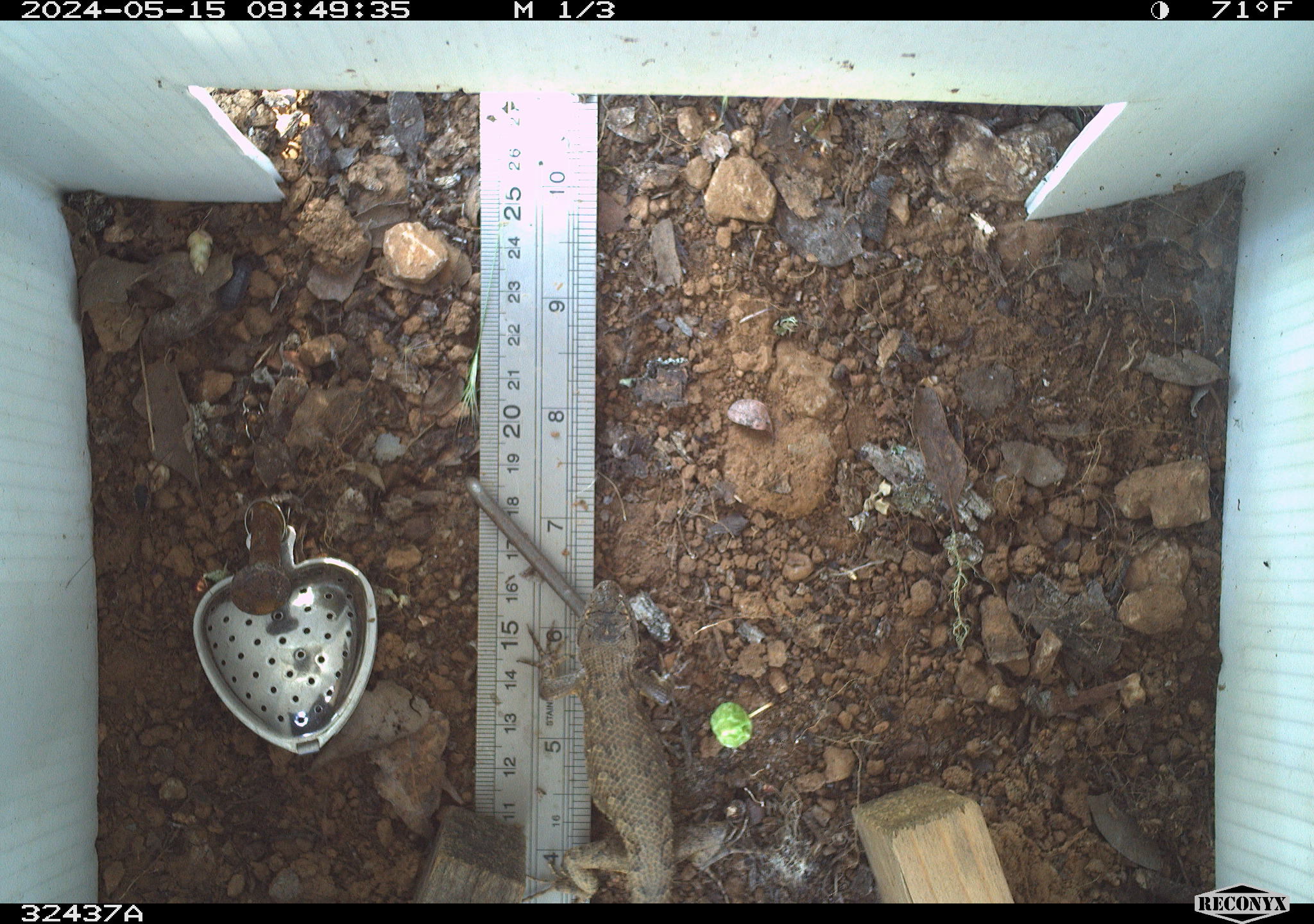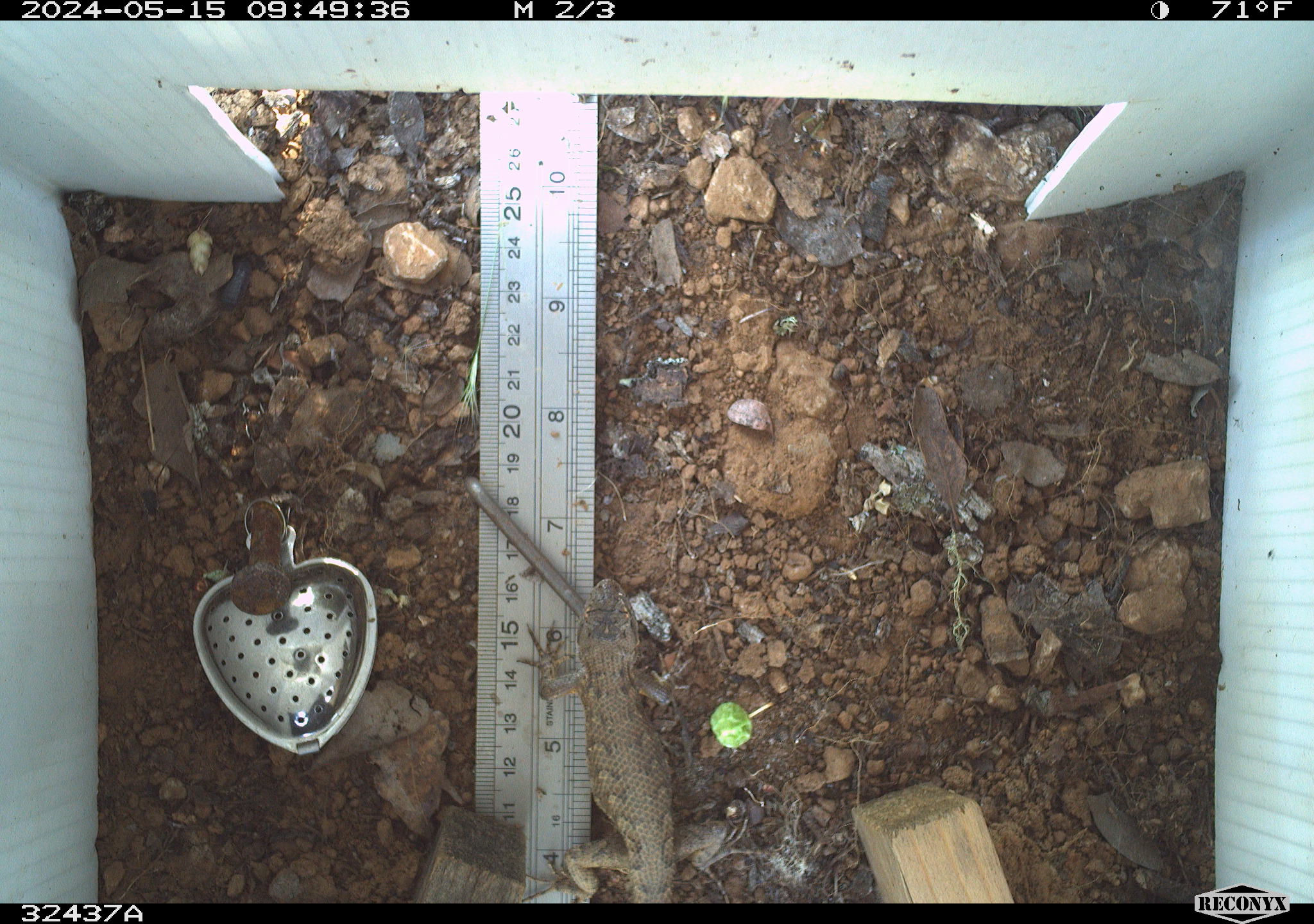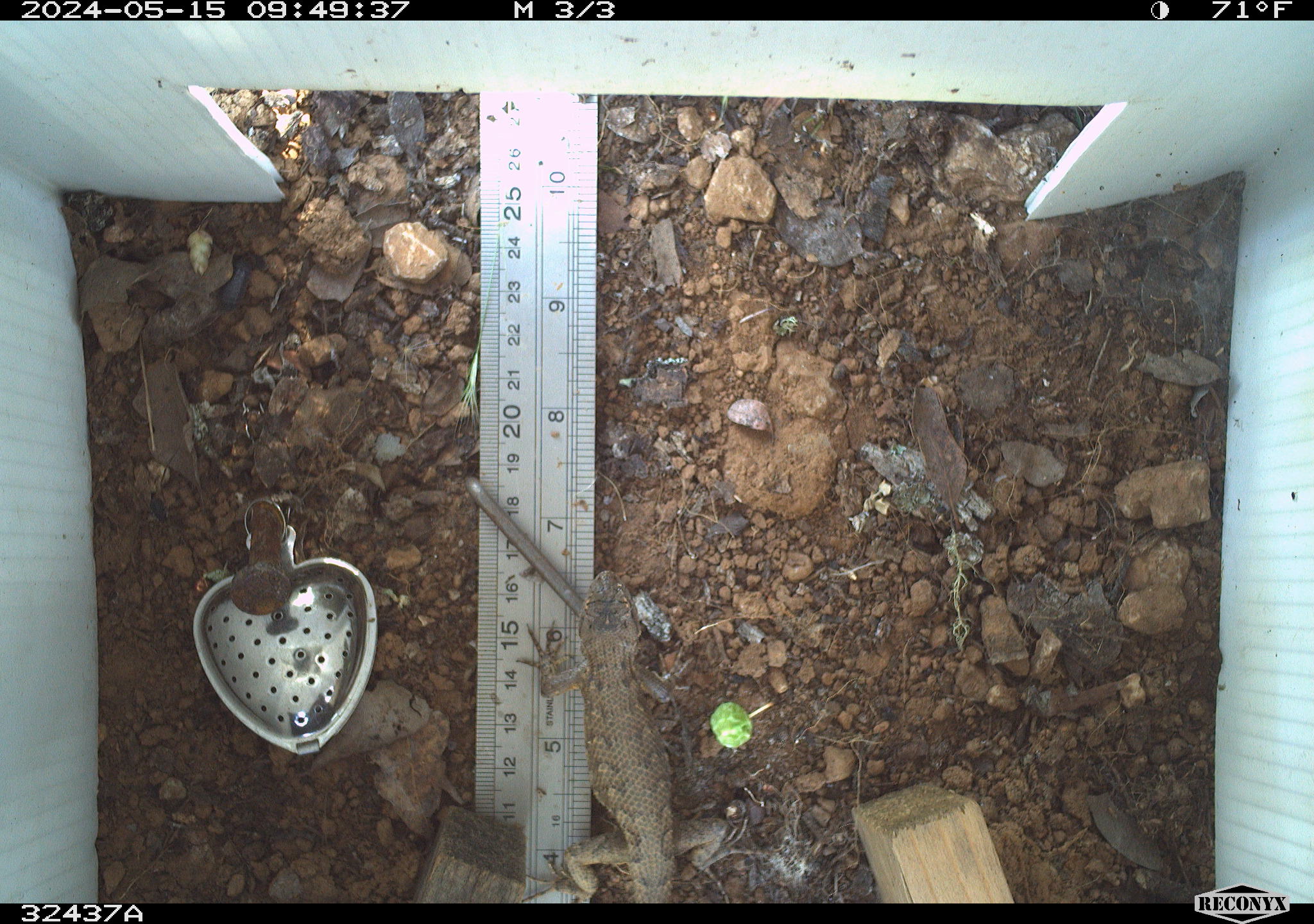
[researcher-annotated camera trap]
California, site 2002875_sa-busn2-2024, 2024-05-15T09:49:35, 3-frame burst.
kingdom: Animalia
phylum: Chordata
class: Reptilia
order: Squamata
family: Phrynosomatidae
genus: Sceloporus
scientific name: Sceloporus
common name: spiny lizards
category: sceloporus species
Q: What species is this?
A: Sceloporus species (spiny lizards) (Sceloporus).